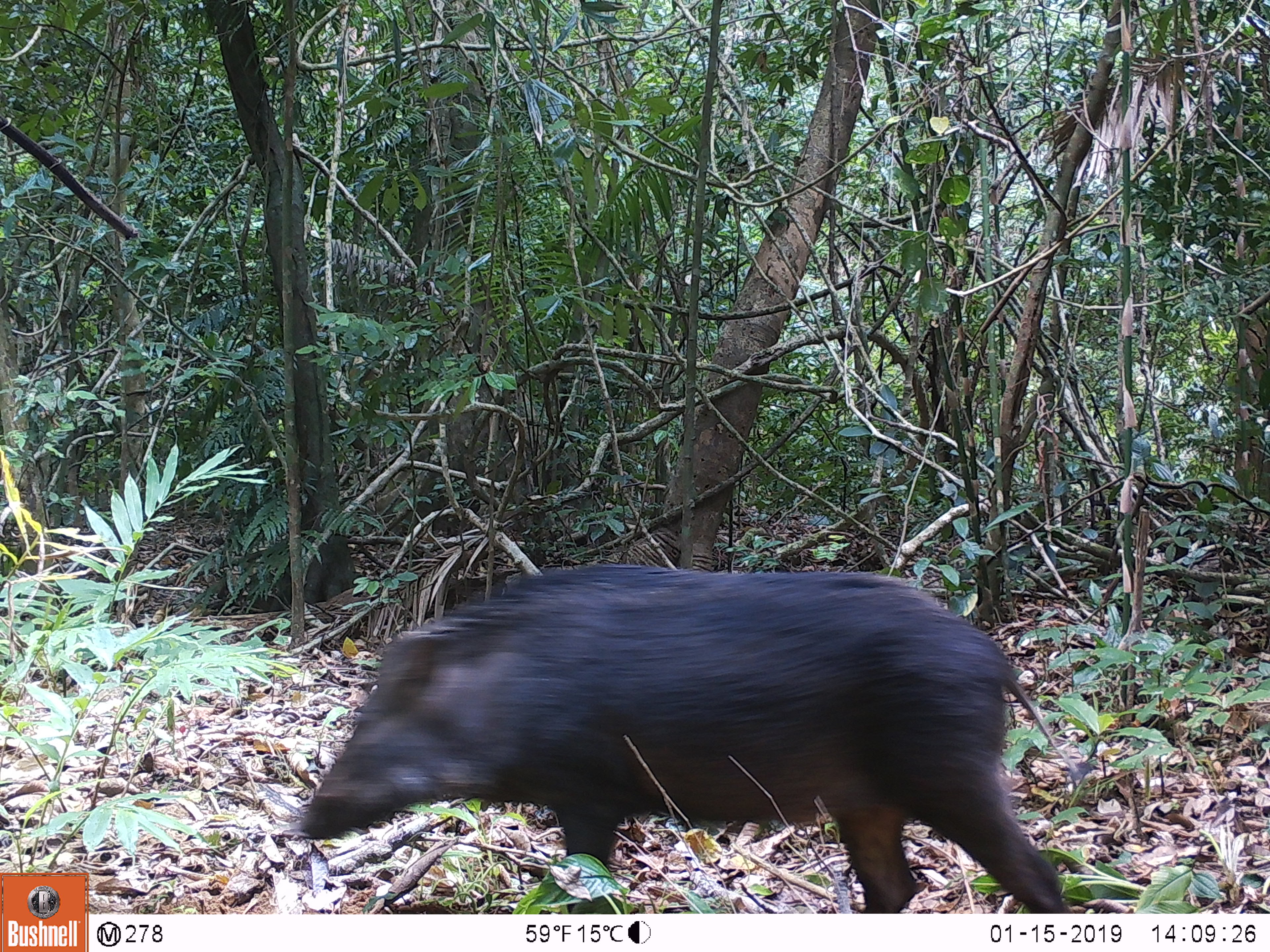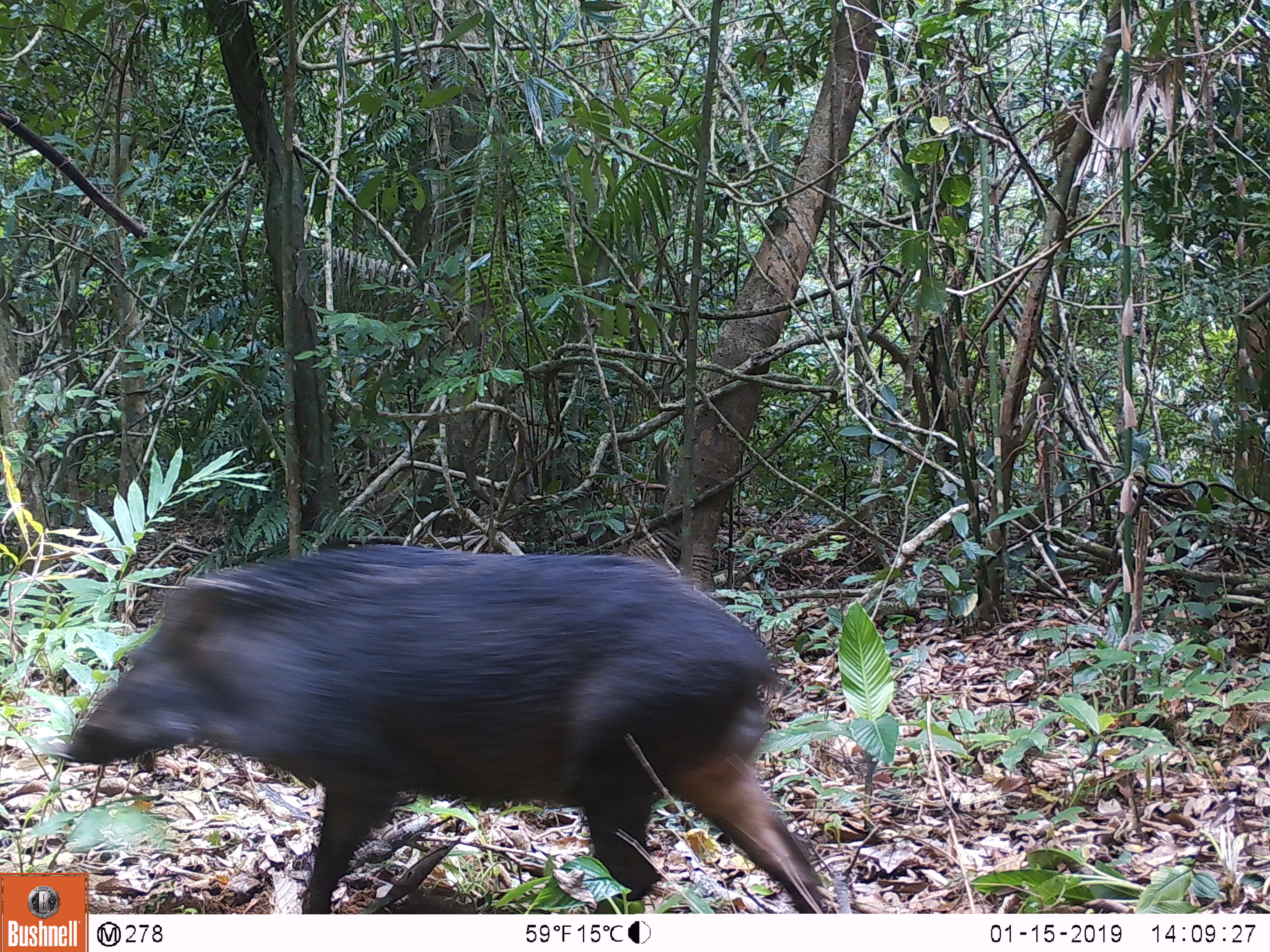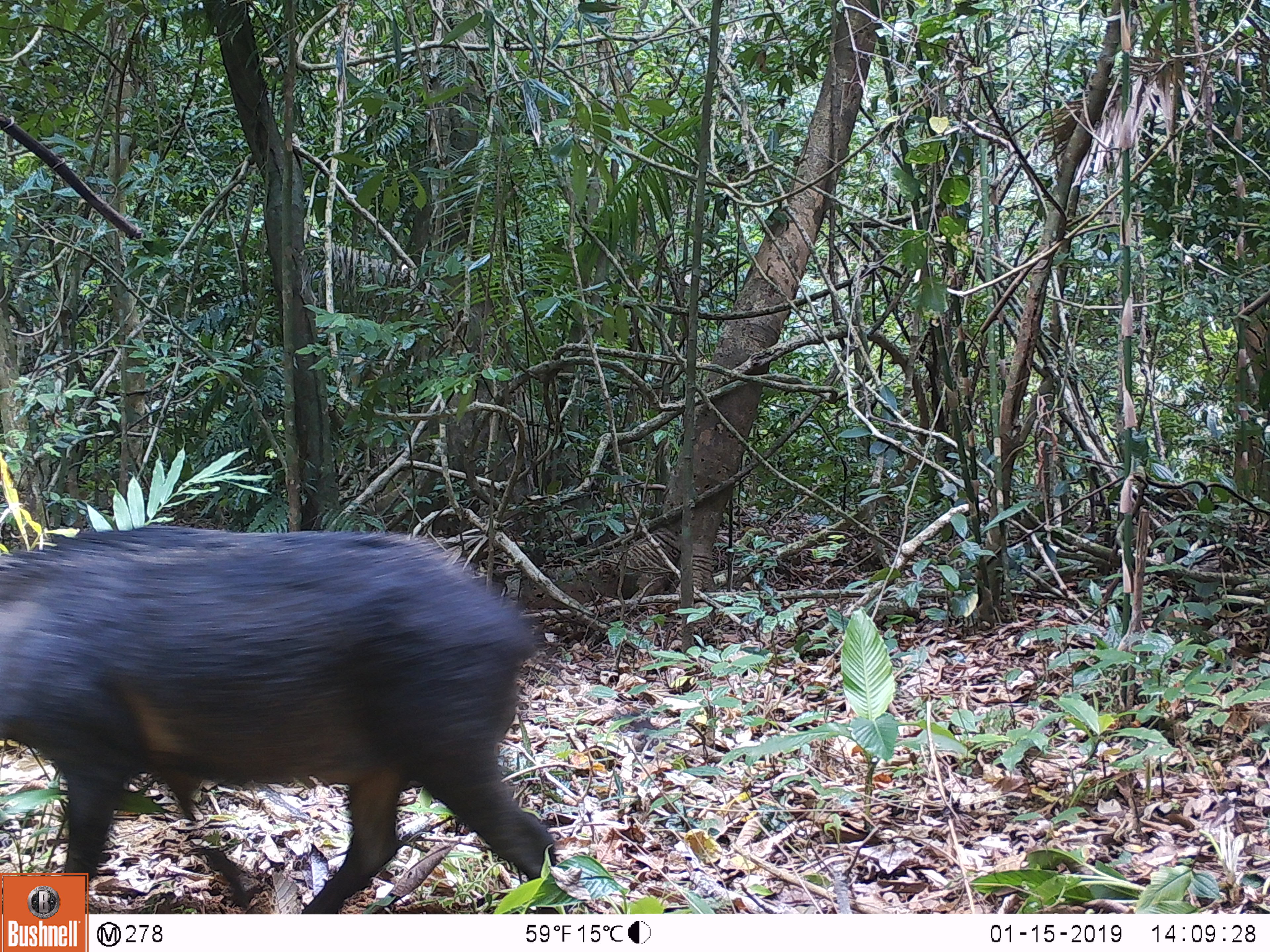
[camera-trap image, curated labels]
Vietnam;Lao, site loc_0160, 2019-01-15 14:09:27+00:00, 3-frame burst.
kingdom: Animalia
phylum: Chordata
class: Mammalia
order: Artiodactyla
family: Suidae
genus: Sus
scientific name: Sus scrofa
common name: eurasian wild pig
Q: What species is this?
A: Eurasian wild pig (Sus scrofa).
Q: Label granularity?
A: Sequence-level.